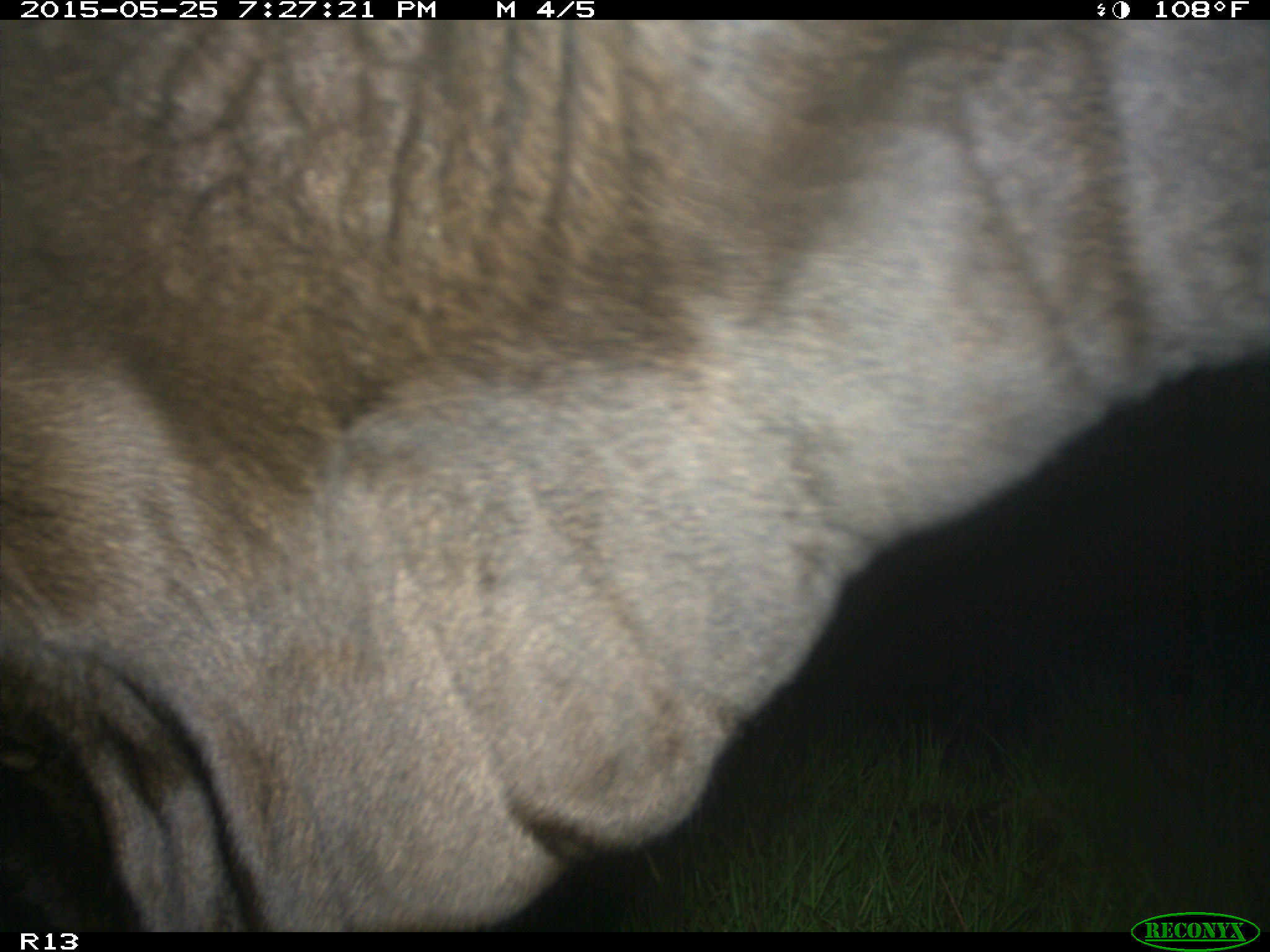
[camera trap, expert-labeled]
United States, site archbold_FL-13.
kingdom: Animalia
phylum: Chordata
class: Mammalia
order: Artiodactyla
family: Bovidae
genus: Bos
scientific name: Bos taurus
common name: domestic cow